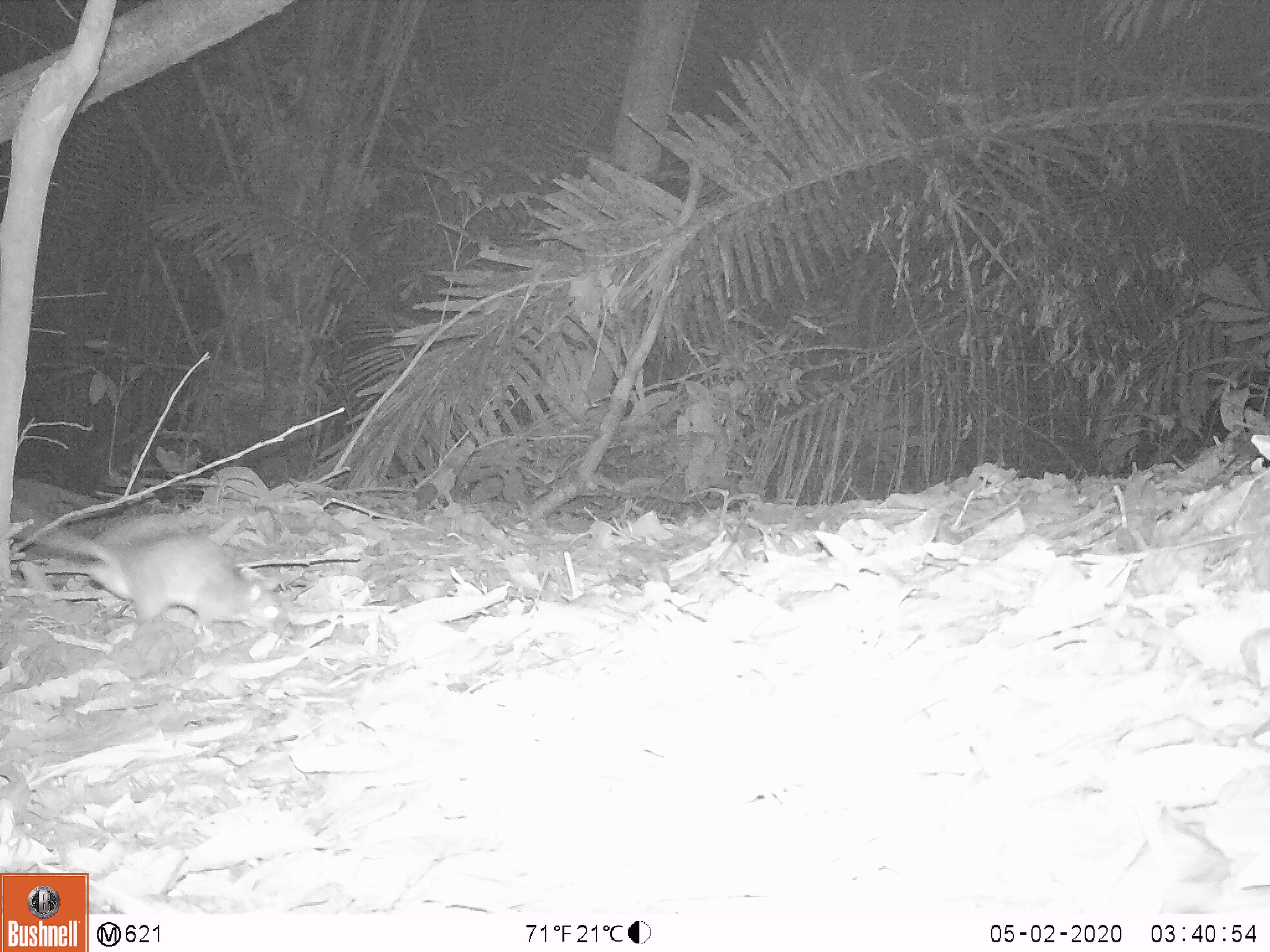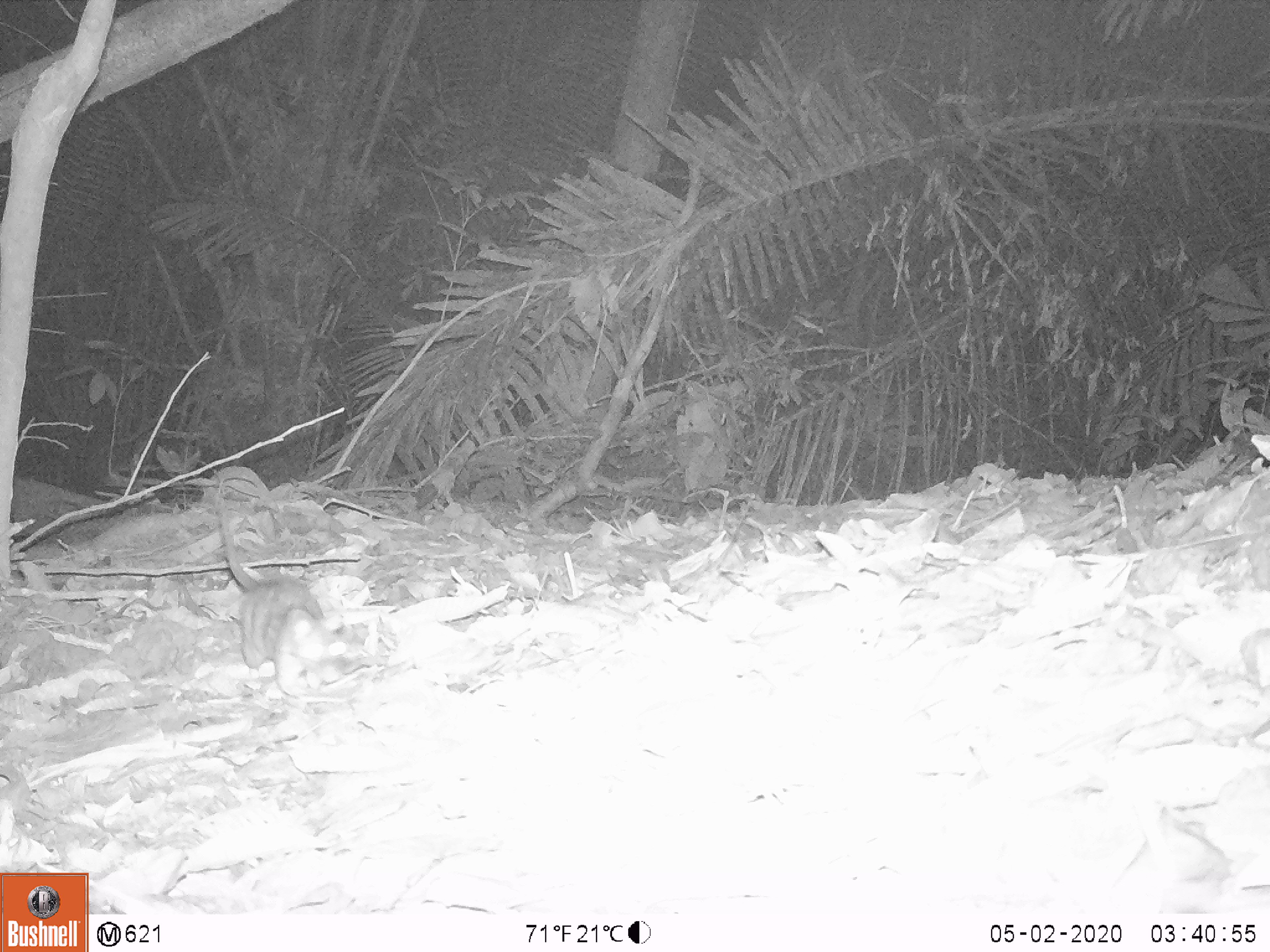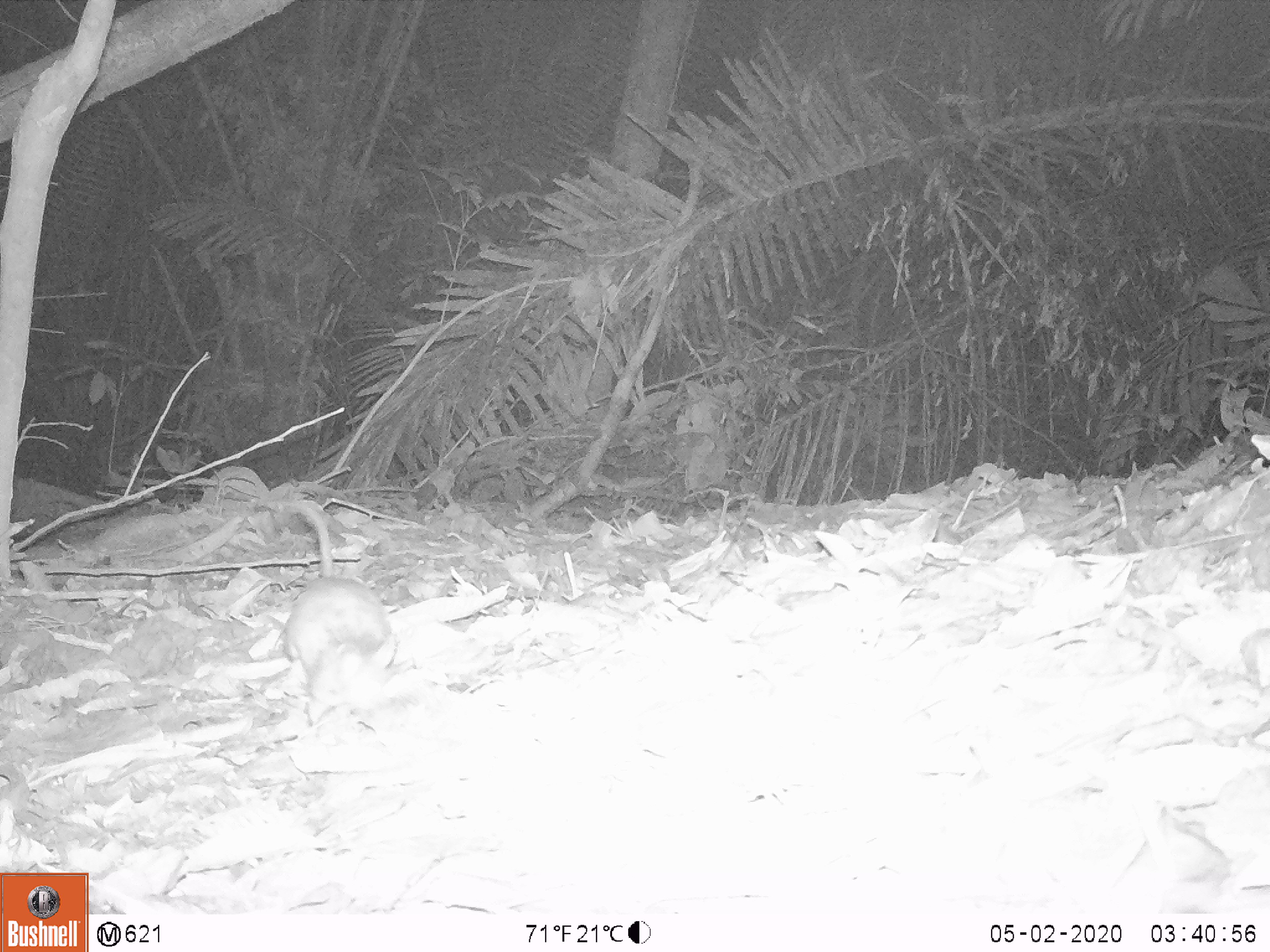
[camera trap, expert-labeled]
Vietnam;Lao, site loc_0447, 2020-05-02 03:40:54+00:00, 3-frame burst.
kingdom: Animalia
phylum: Chordata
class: Mammalia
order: Rodentia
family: Muridae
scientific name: Muridae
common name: old-world mice and rats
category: unidentified murid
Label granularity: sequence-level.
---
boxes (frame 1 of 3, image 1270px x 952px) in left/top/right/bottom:
unidentified murid: 12/496/288/634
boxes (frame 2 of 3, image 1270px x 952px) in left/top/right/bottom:
unidentified murid: 209/490/353/693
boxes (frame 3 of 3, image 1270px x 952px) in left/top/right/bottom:
unidentified murid: 272/500/400/724